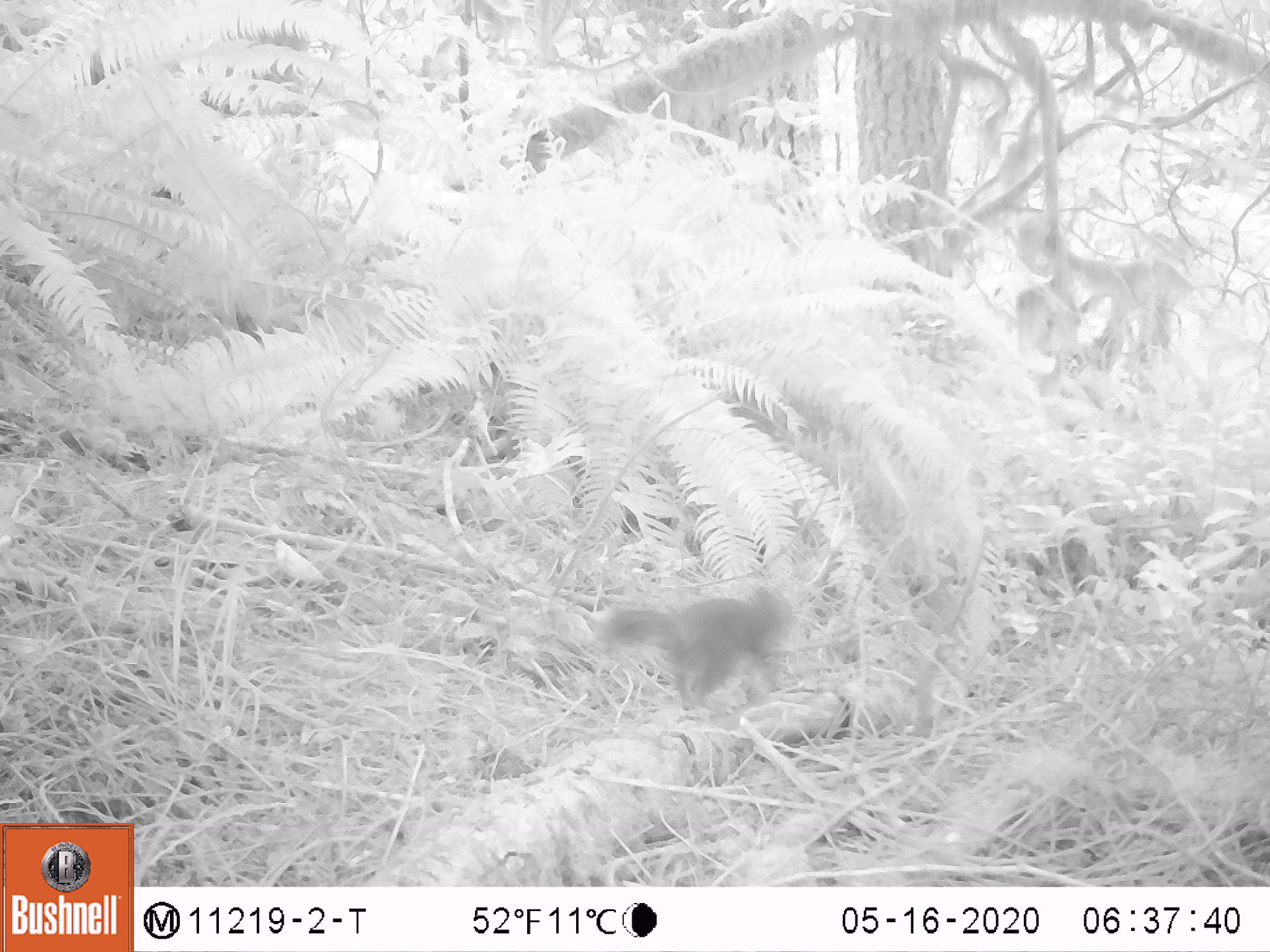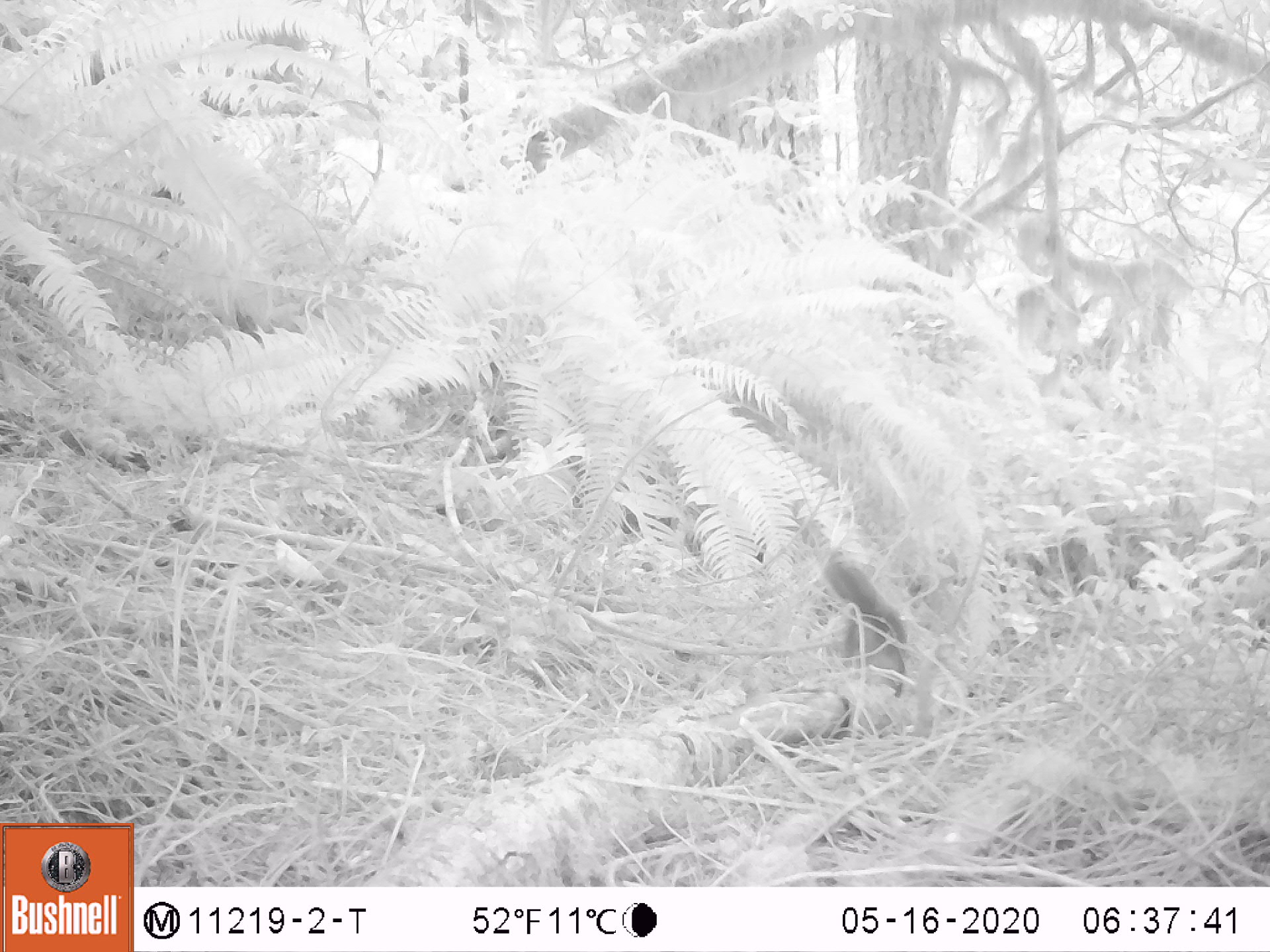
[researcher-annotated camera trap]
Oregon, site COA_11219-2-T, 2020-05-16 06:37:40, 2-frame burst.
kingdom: Animalia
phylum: Chordata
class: Mammalia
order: Rodentia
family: Sciuridae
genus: Tamiasciurus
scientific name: Tamiasciurus douglasii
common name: douglas squirrel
Douglas squirrel (Tamiasciurus douglasii).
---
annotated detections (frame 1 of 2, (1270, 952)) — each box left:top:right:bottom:
douglas squirrel: 598:589:795:720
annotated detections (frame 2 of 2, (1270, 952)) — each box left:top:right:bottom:
douglas squirrel: 823:556:914:706